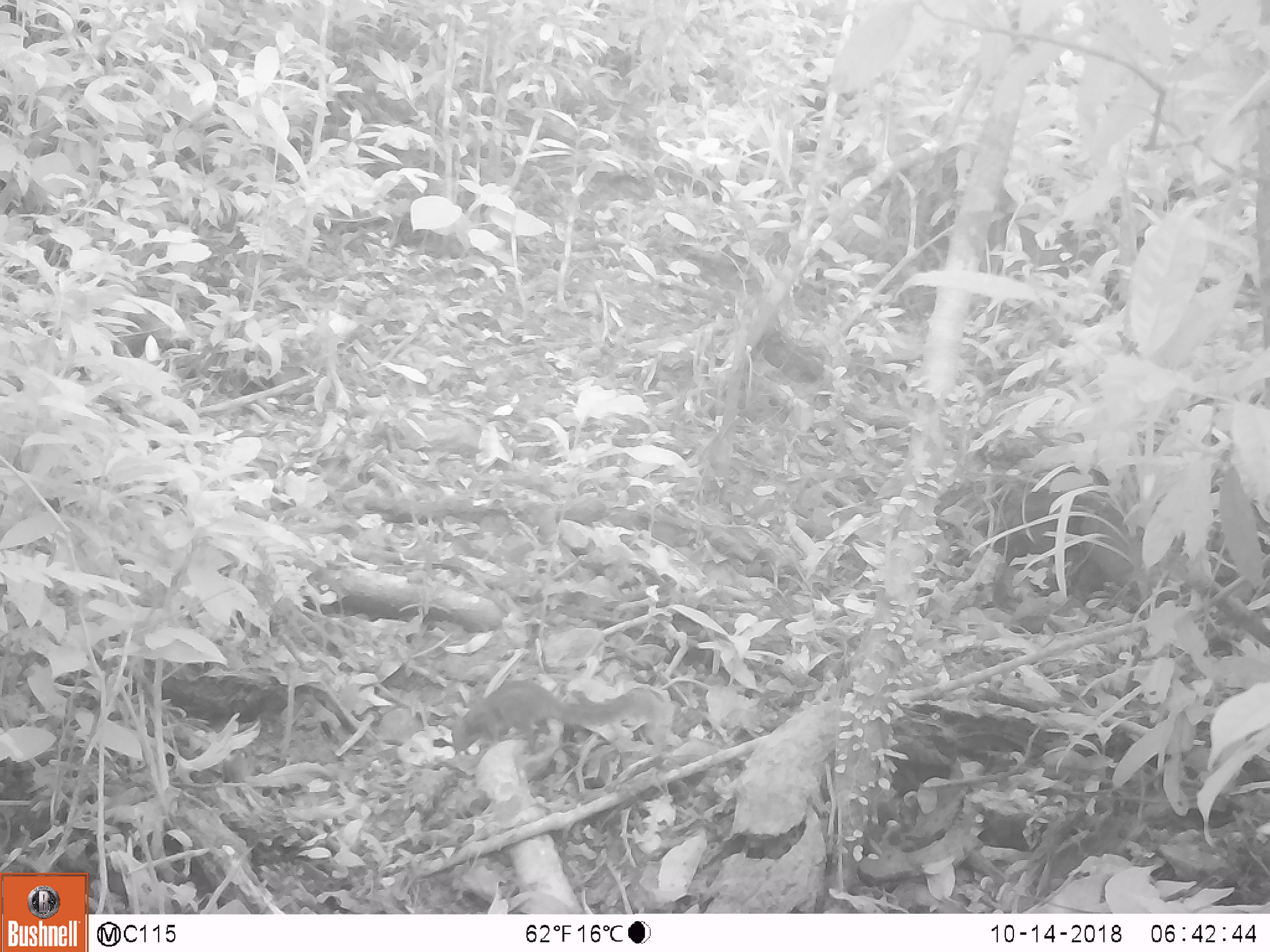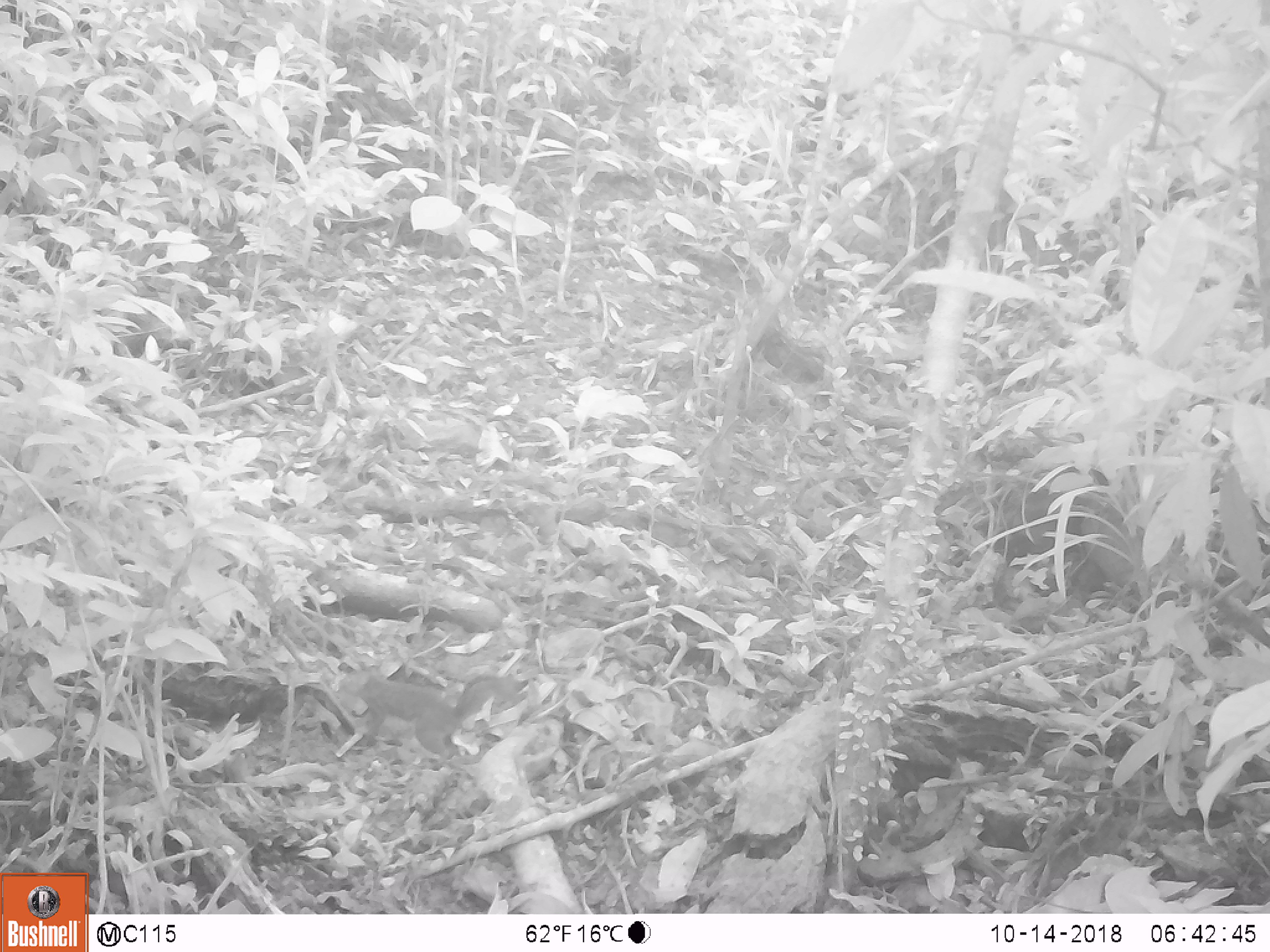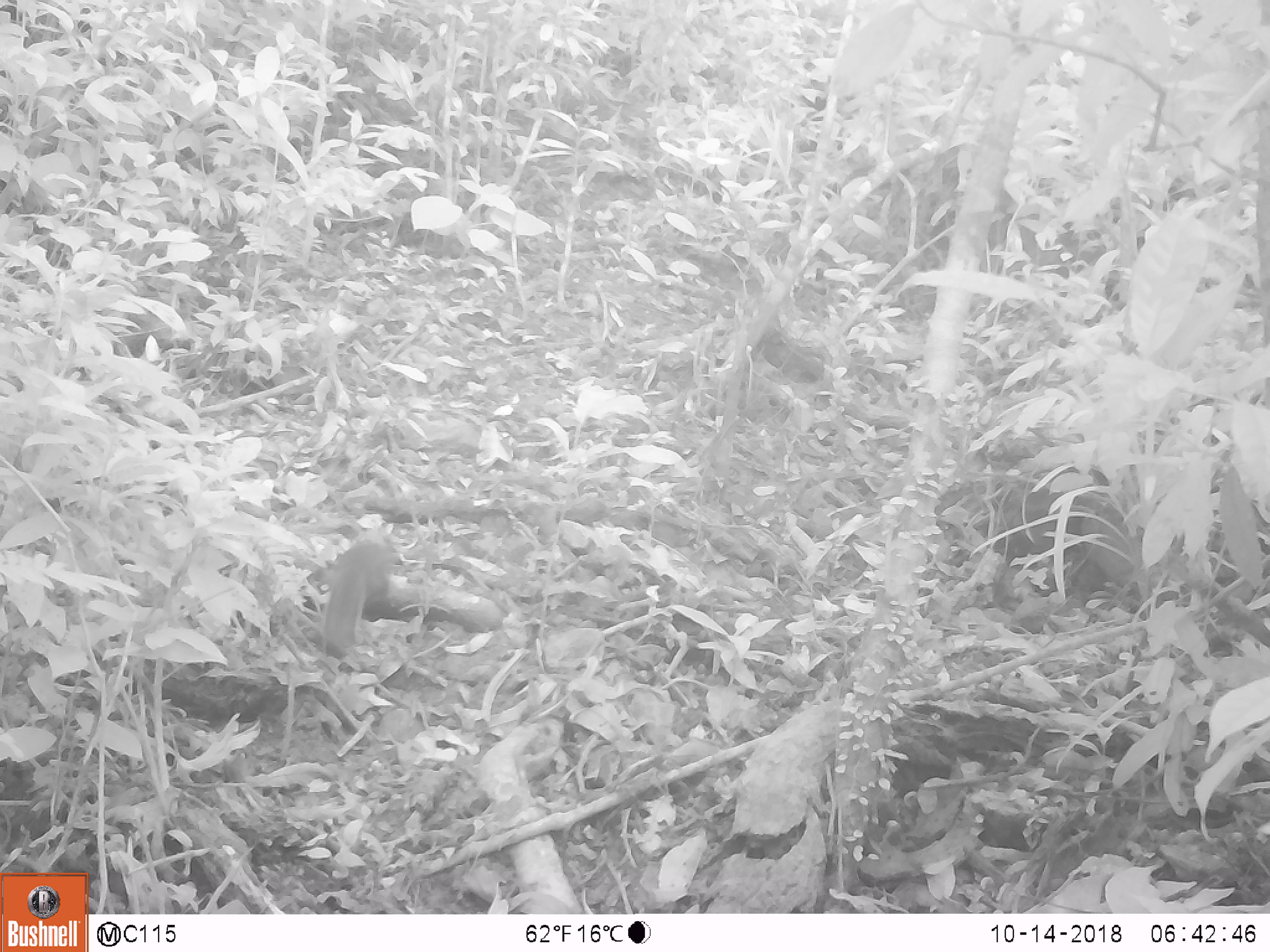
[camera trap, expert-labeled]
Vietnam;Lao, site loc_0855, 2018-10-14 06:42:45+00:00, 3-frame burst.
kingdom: Animalia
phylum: Chordata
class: Mammalia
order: Rodentia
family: Sciuridae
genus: Dremomys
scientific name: Dremomys rufigenis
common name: red-cheeked squirrel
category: red cheeked squirrel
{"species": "red cheeked squirrel (red-cheeked squirrel) (Dremomys rufigenis)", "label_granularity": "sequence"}